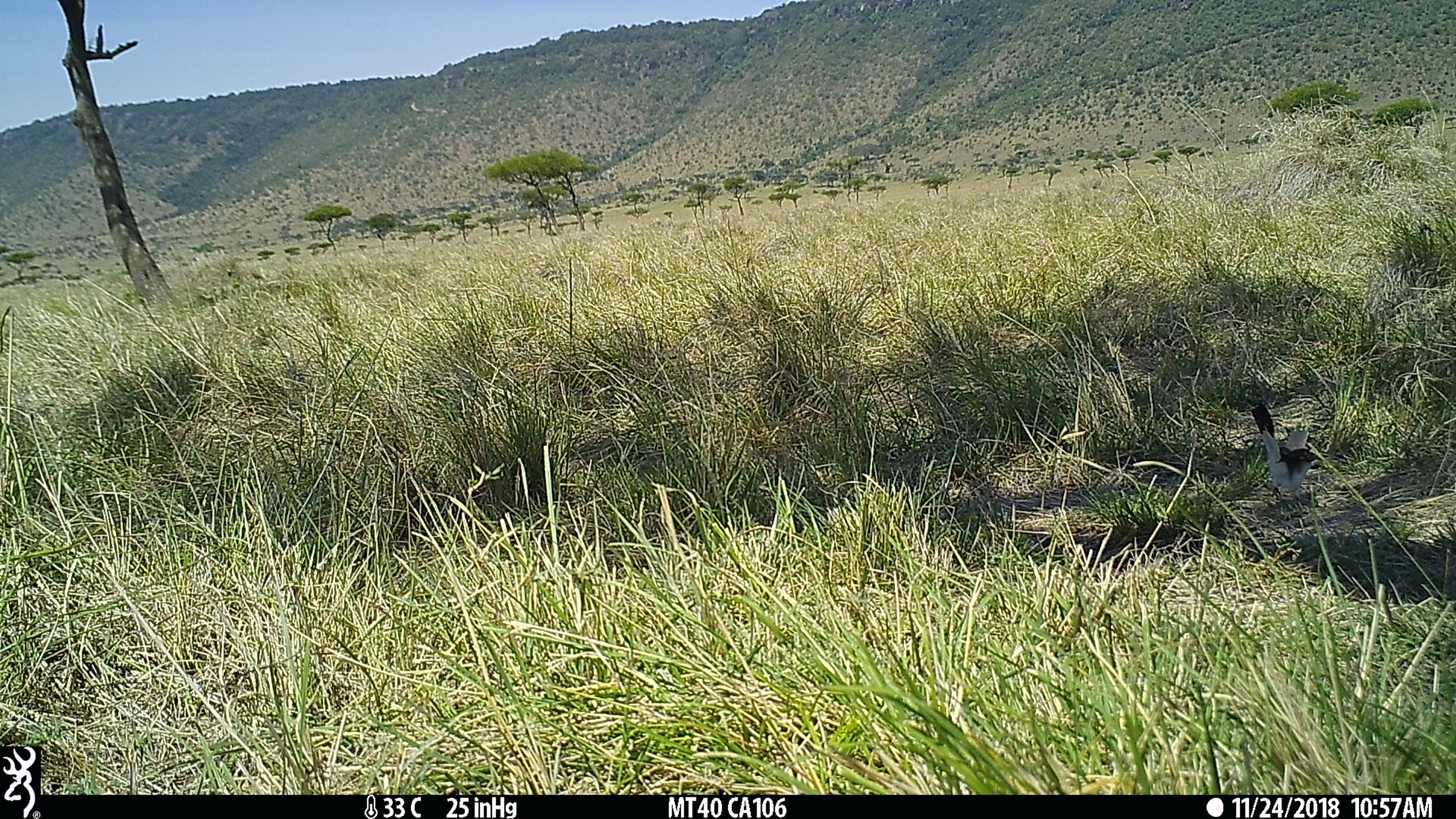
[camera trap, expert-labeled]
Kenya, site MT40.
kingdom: Animalia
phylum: Chordata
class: Aves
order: Passeriformes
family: Laniidae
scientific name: Laniidae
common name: shrike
Shrike (Laniidae).